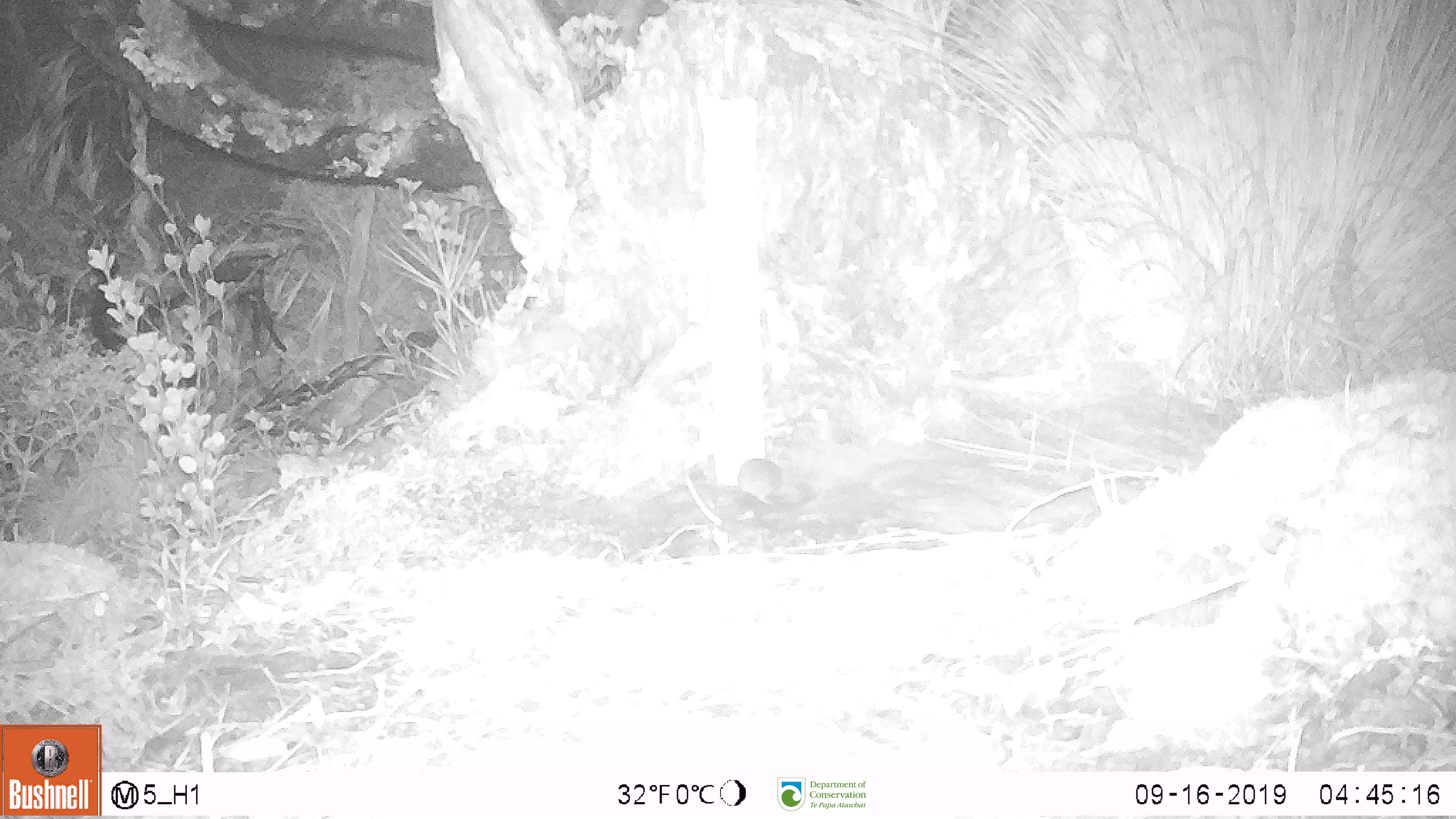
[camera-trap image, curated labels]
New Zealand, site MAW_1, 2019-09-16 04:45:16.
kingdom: Animalia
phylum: Chordata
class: Mammalia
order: Rodentia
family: Muridae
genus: Mus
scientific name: Mus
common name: mouse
Mouse (Mus).